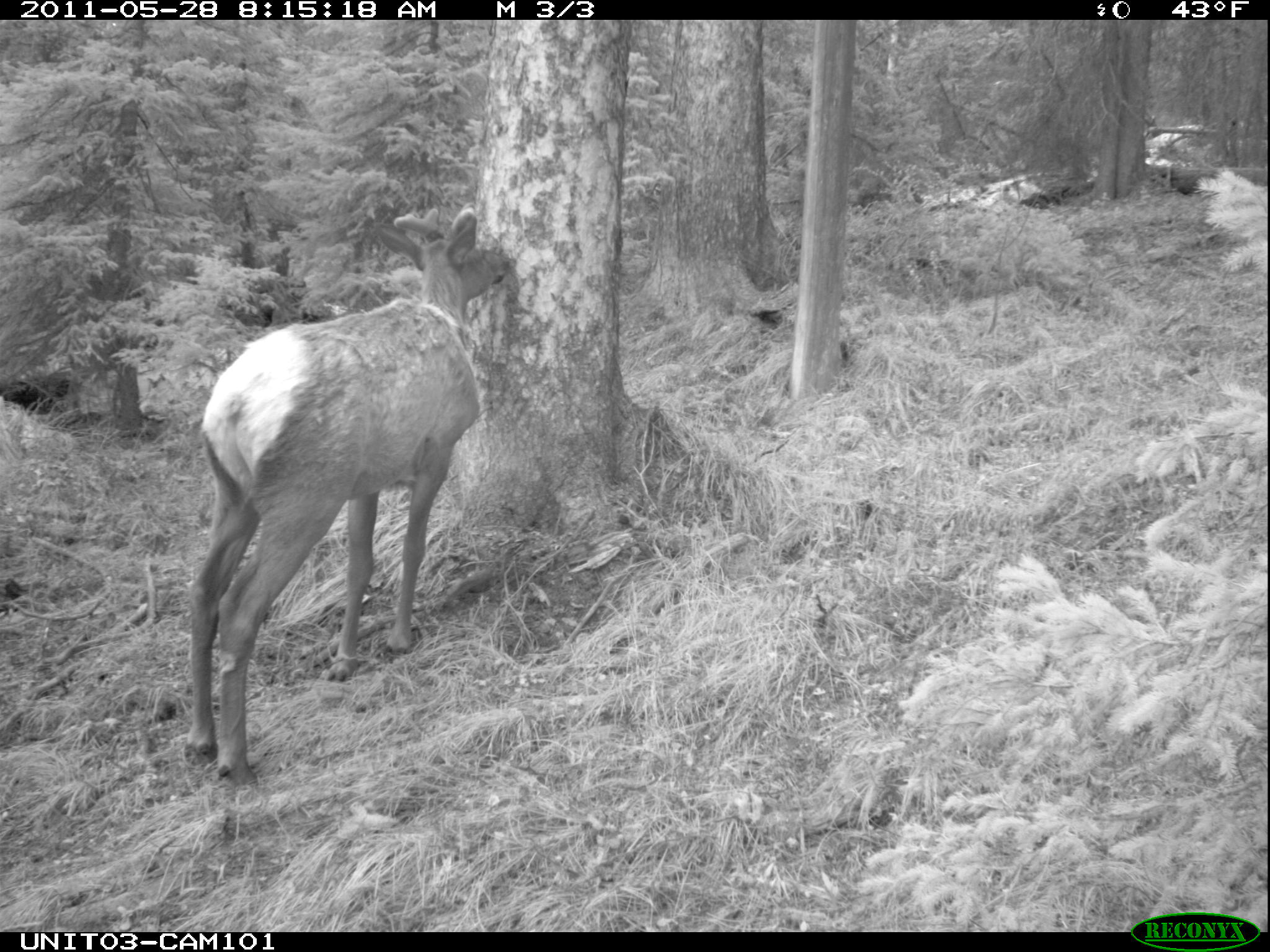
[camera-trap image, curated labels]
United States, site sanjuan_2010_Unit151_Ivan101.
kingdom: Animalia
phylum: Chordata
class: Mammalia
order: Artiodactyla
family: Cervidae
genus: Cervus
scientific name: Cervus elaphus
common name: red deer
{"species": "Cervus elaphus (red deer)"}